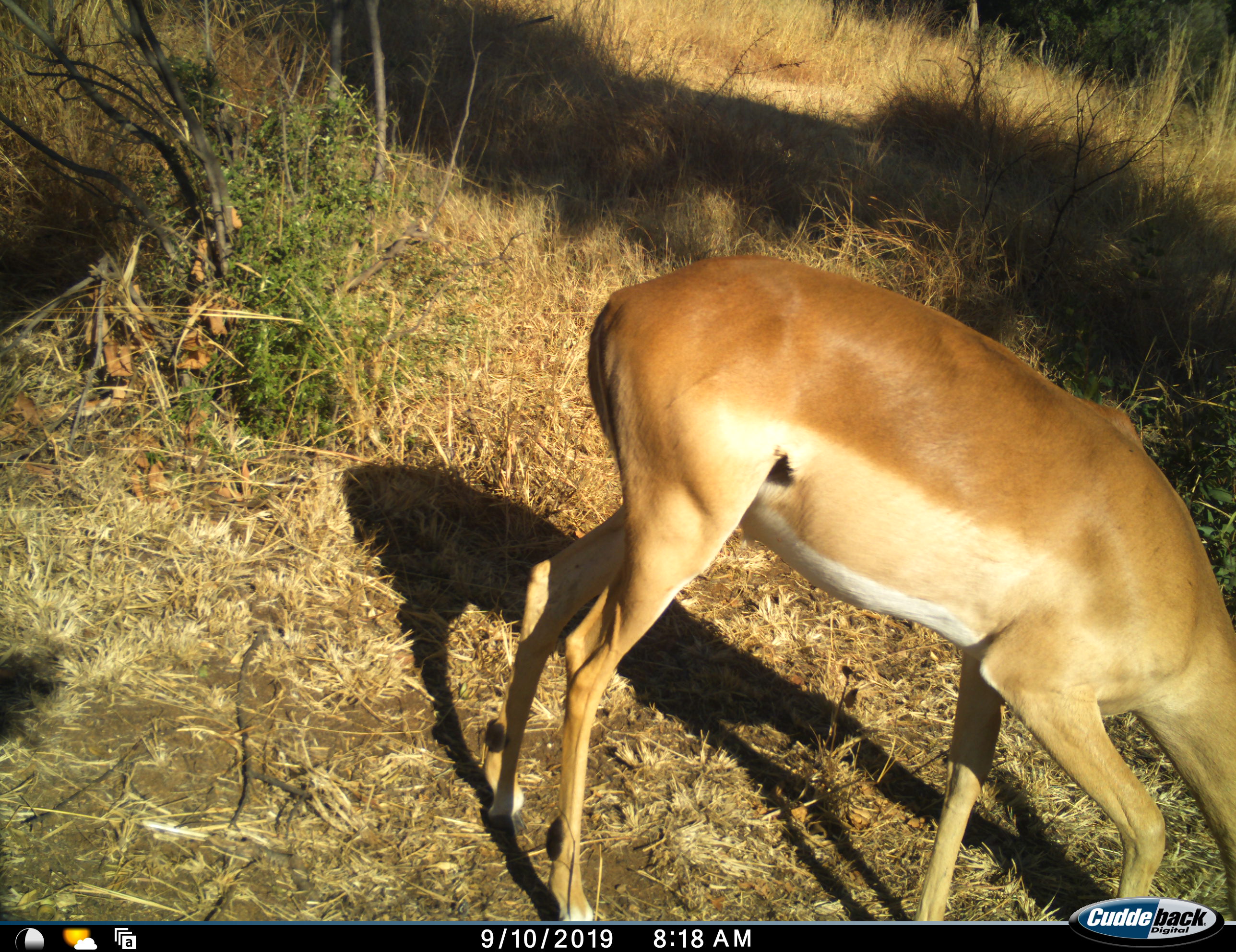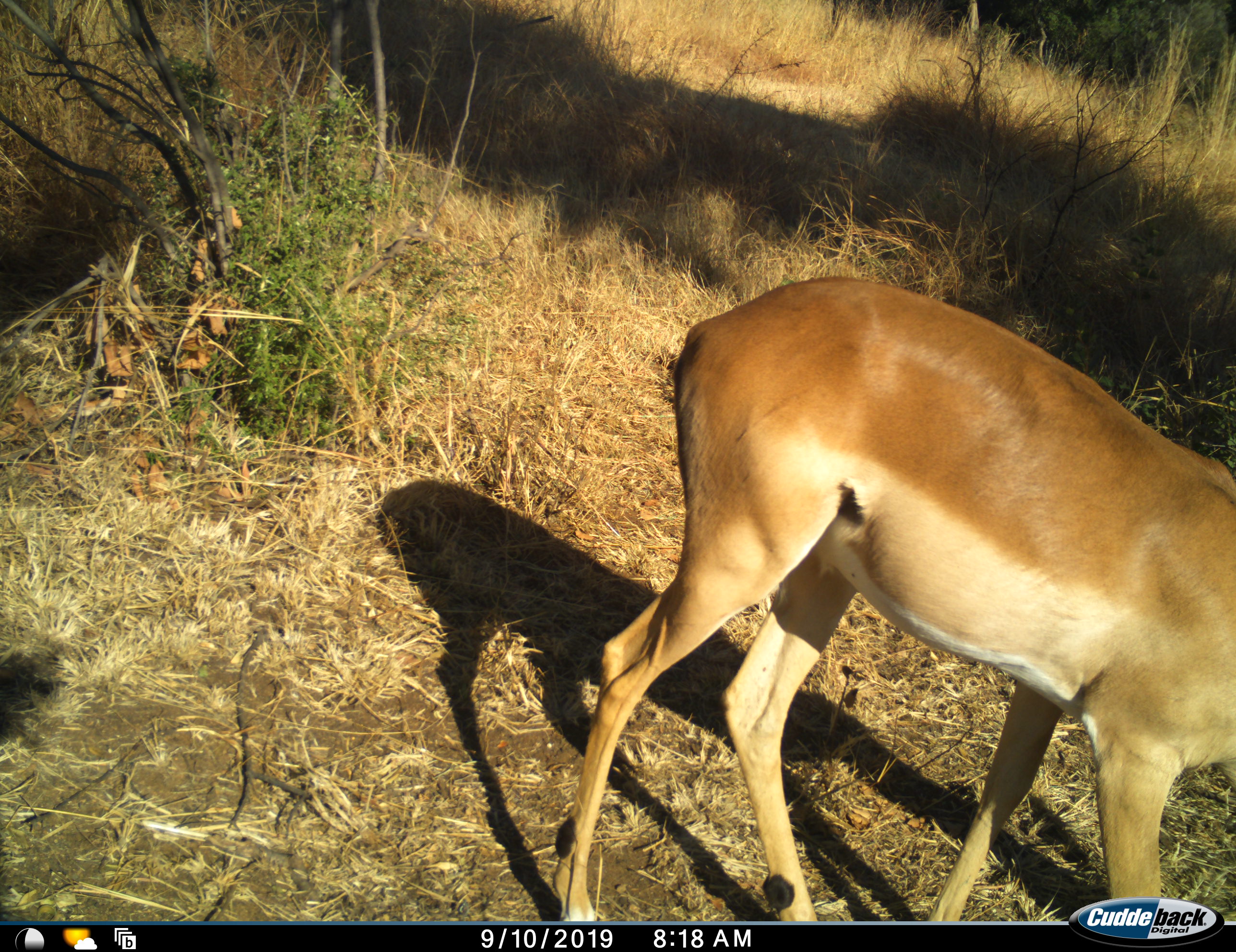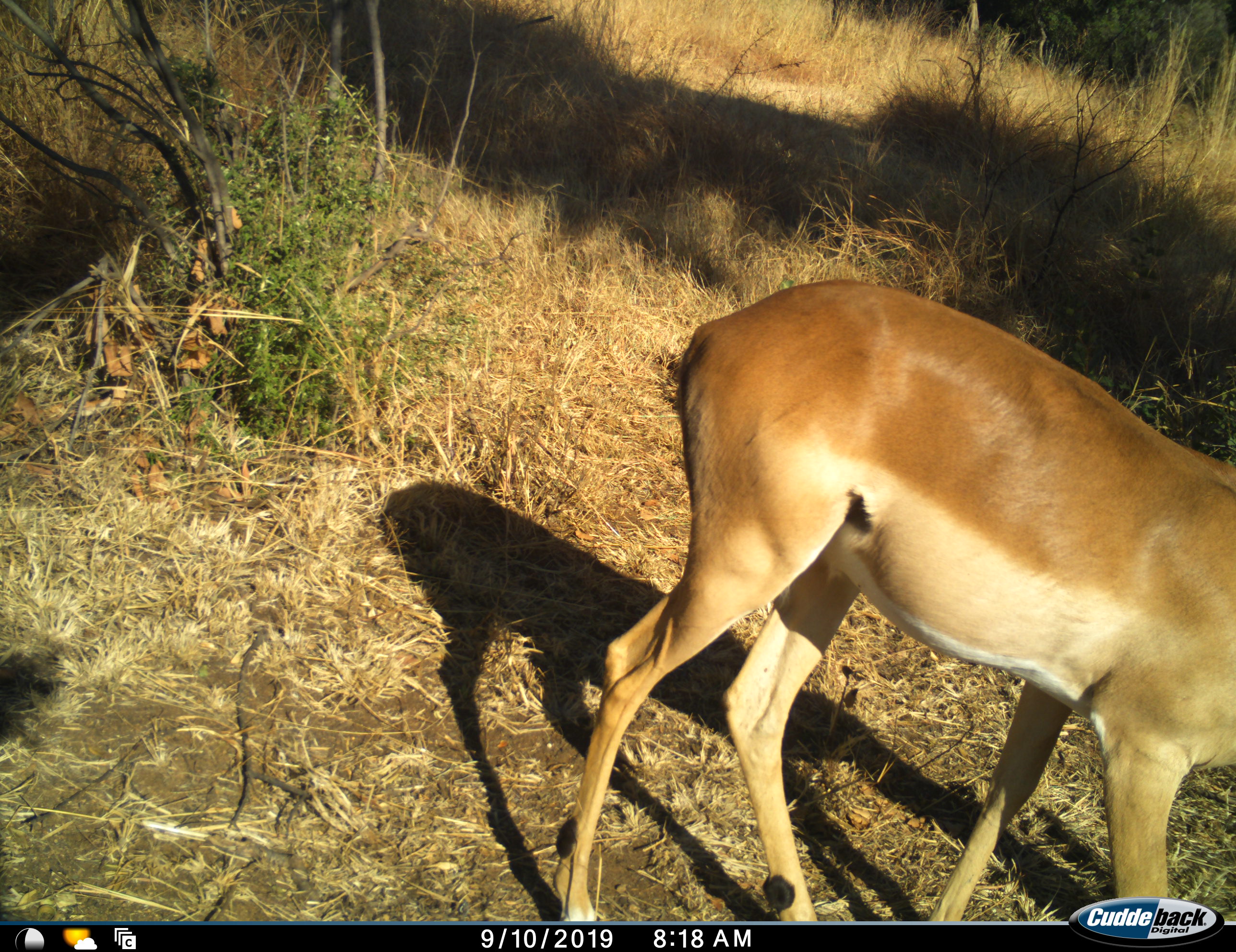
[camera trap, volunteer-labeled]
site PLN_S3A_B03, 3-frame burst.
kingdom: Animalia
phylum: Chordata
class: Mammalia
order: Artiodactyla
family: Bovidae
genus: Aepyceros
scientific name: Aepyceros melampus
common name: impala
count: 1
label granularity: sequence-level